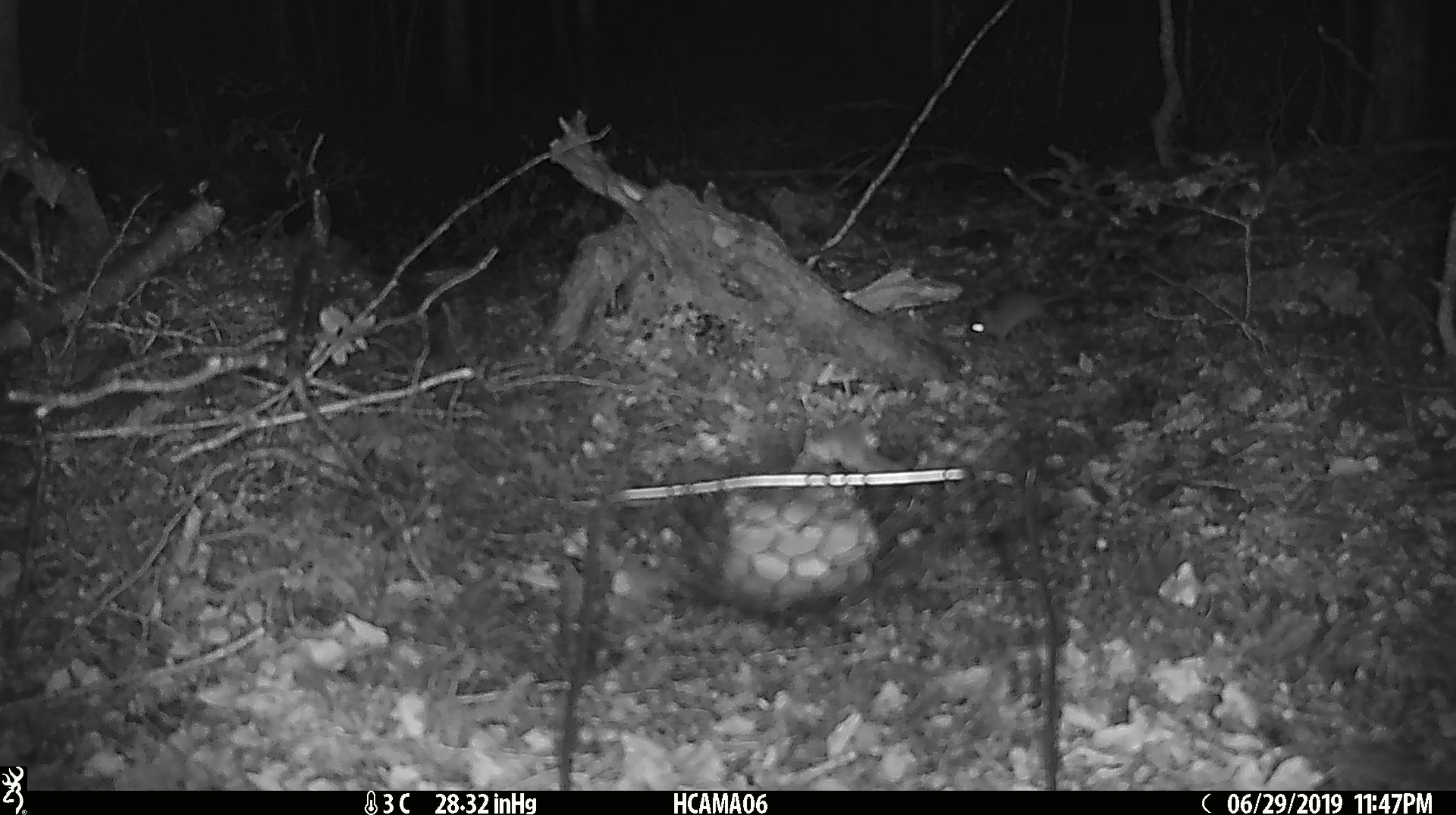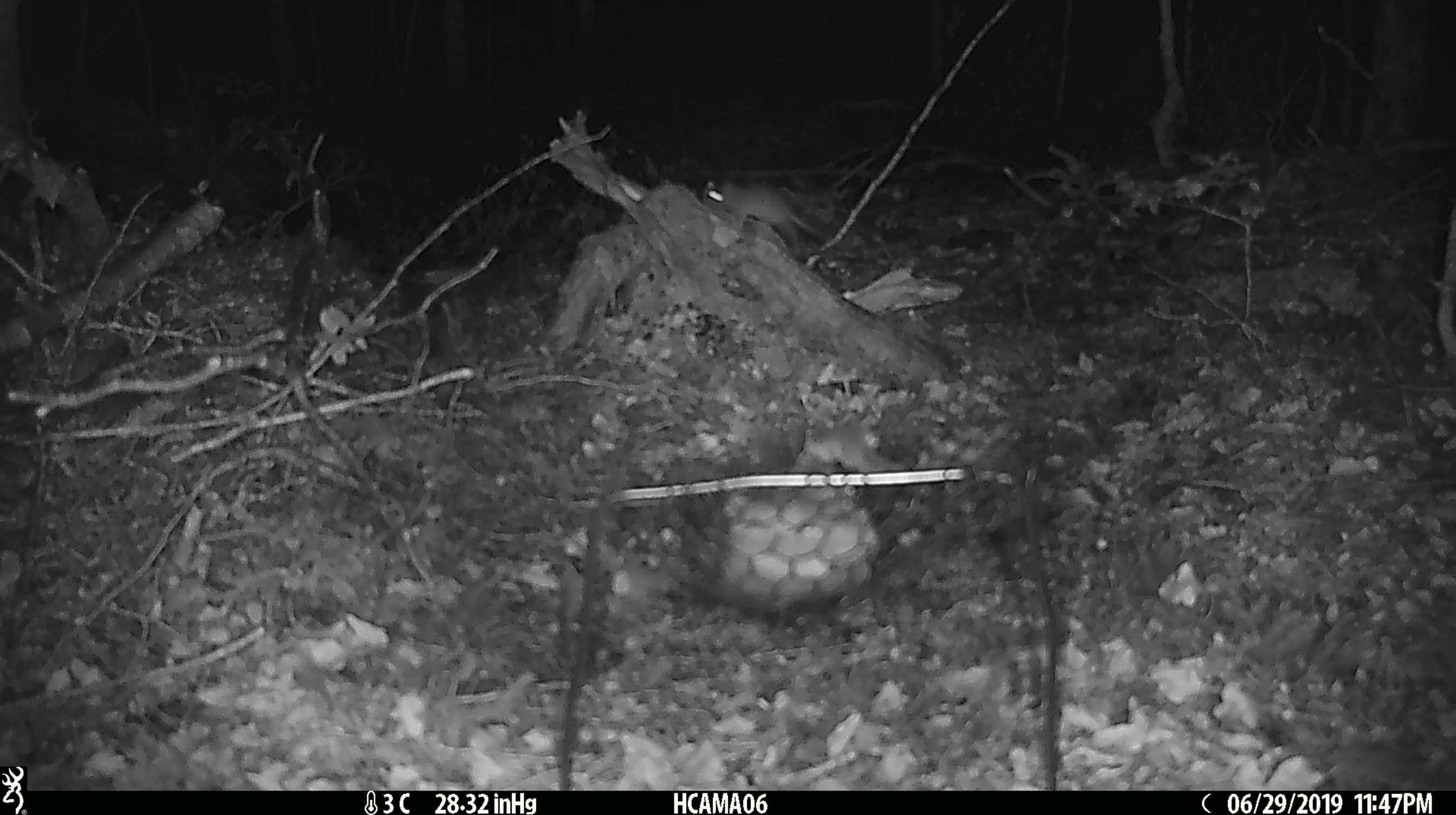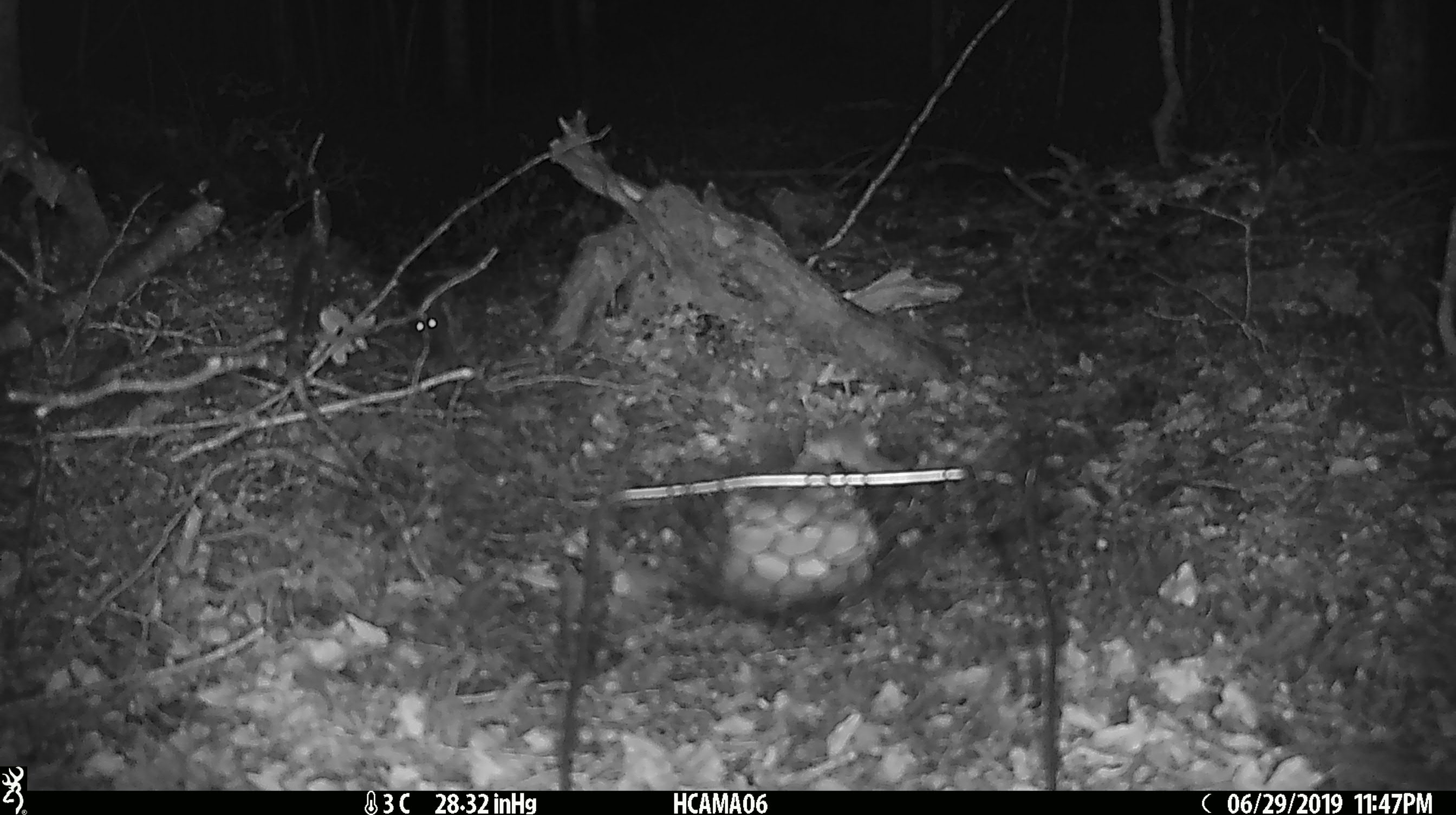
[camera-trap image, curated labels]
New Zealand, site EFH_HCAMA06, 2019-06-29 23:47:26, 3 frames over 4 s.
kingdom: Animalia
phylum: Chordata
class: Mammalia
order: Rodentia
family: Muridae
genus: Mus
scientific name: Mus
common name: mouse